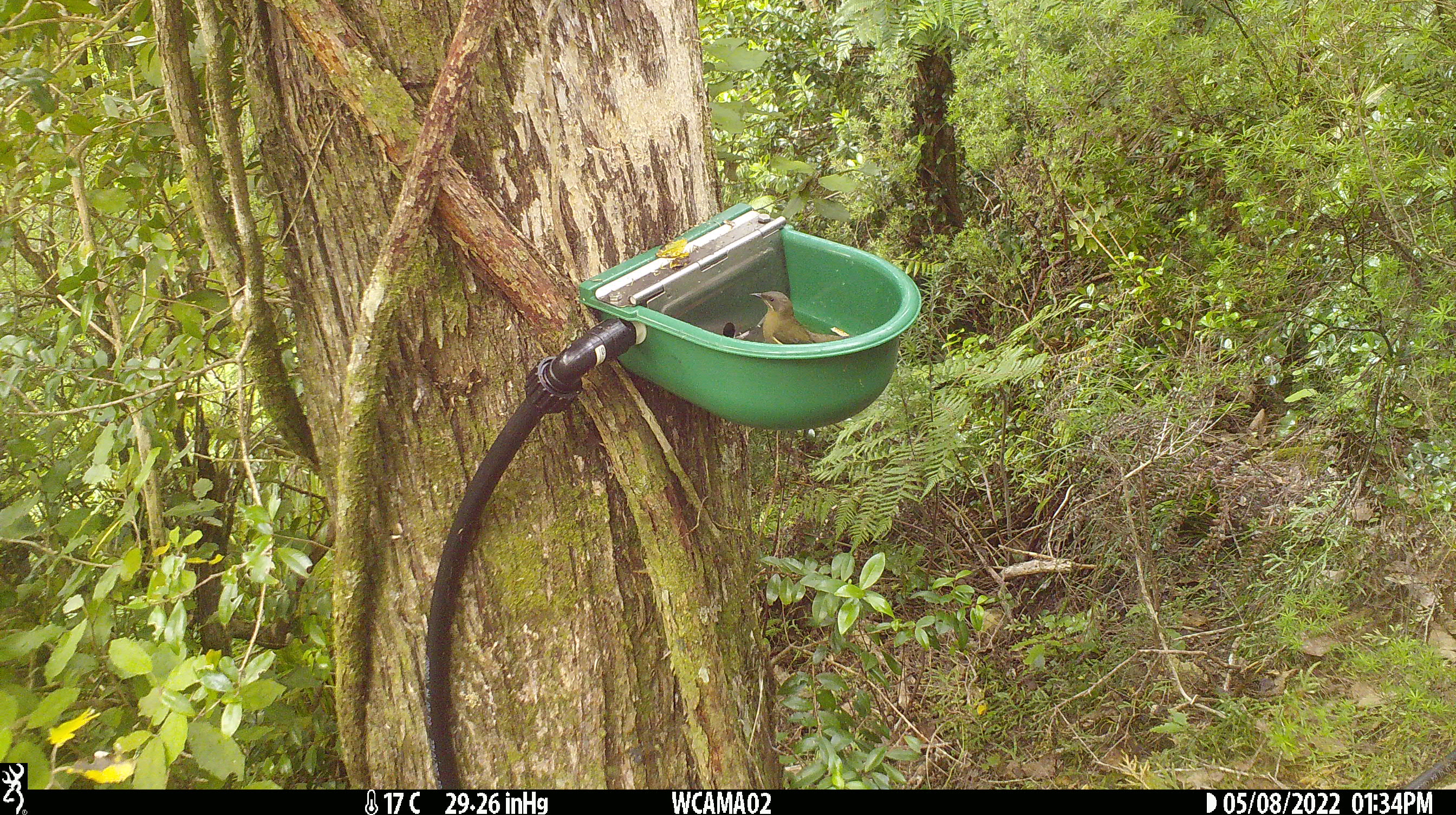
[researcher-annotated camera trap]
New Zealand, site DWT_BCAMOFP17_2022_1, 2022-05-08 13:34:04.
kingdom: Animalia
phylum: Chordata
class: Aves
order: Passeriformes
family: Meliphagidae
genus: Anthornis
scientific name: Anthornis melanura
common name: new zealand bellbird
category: bellbird